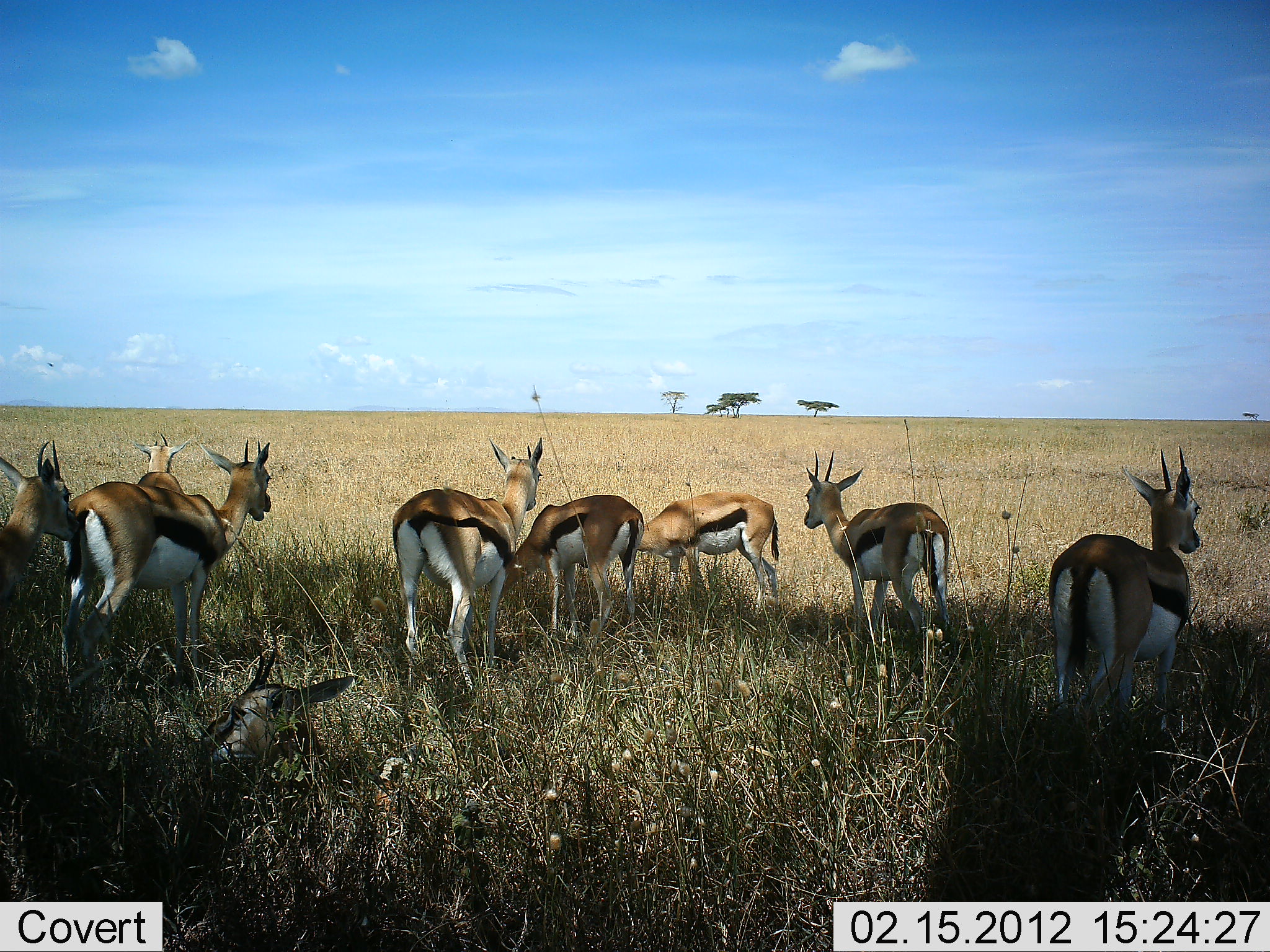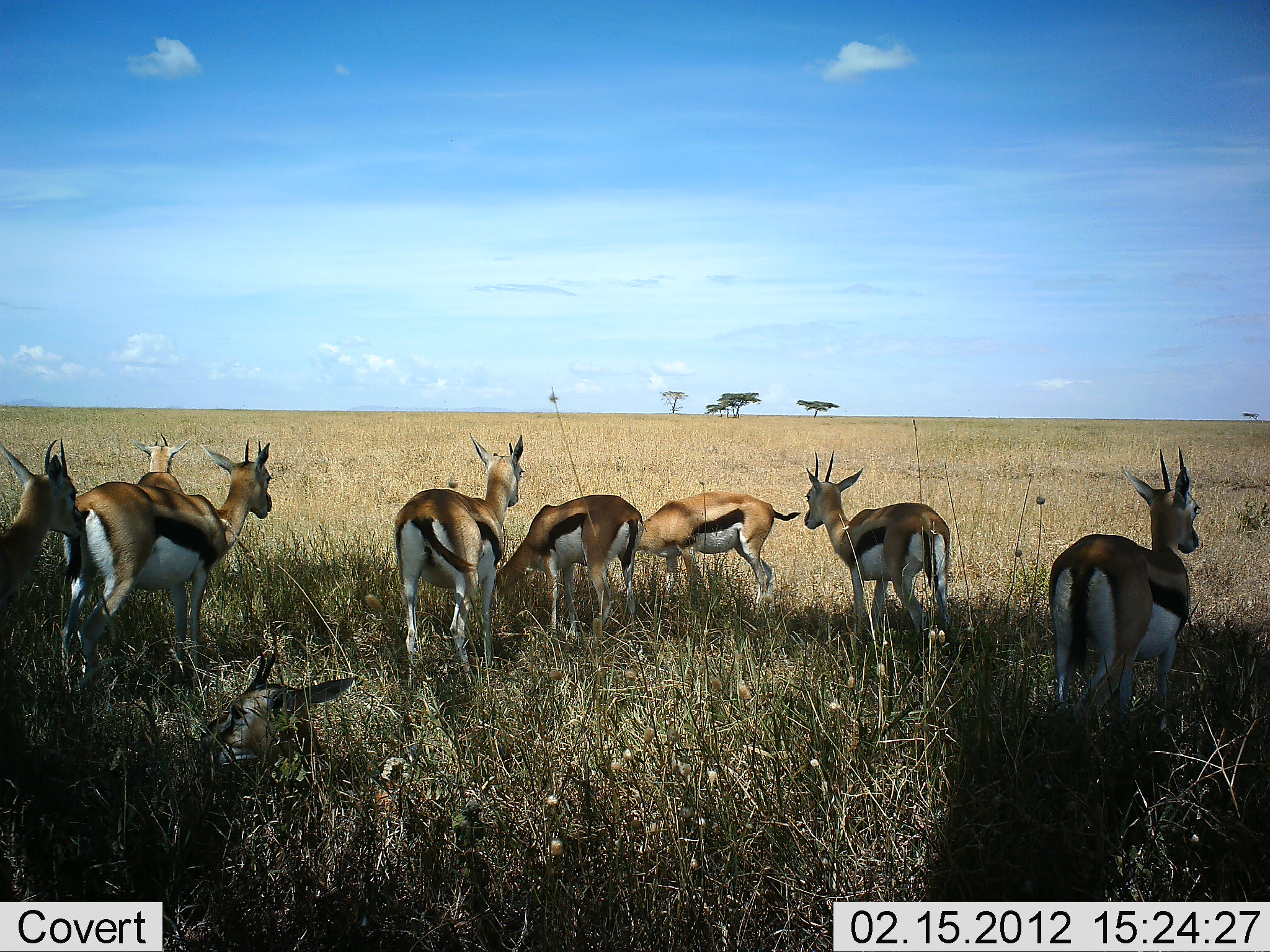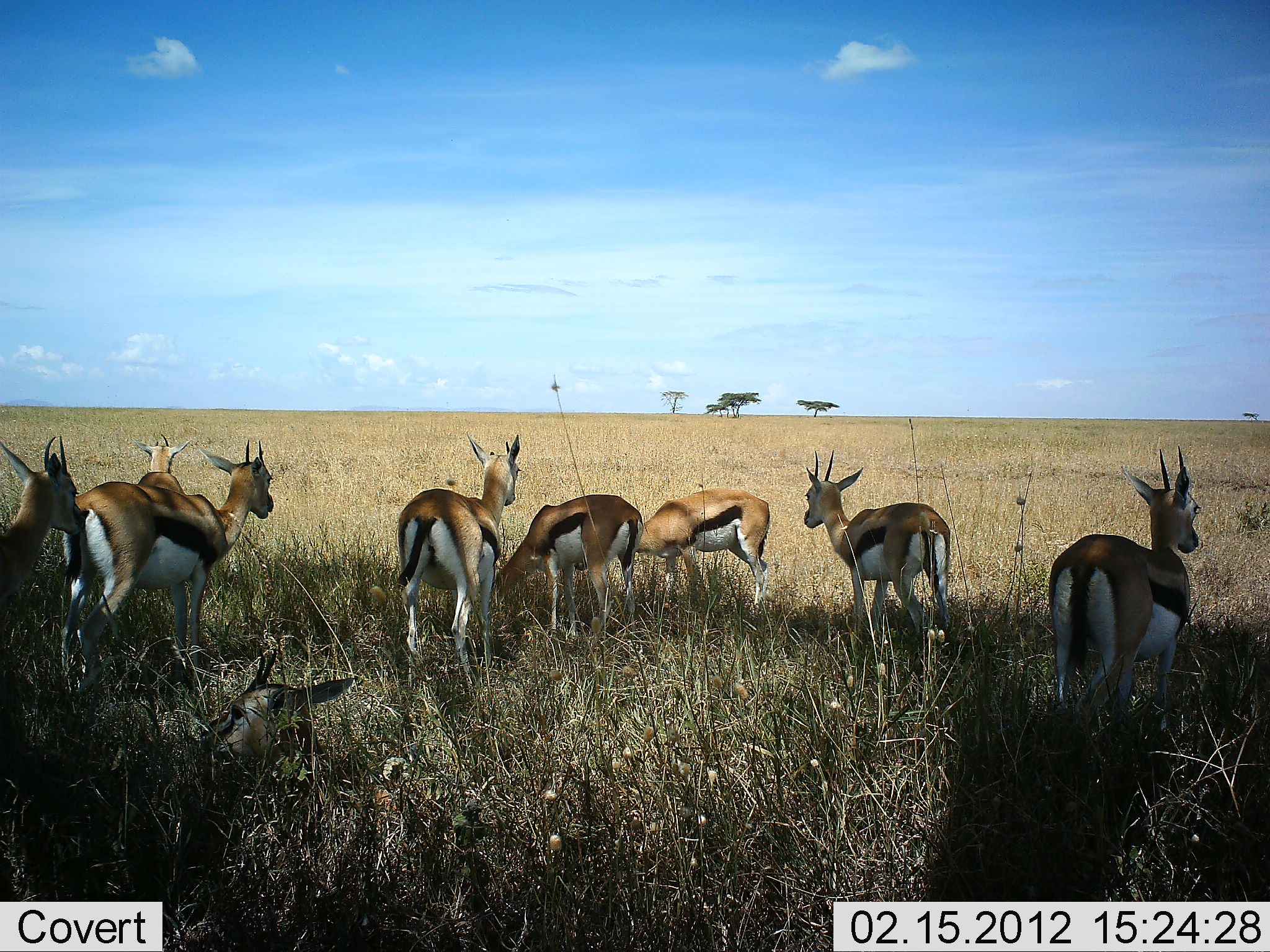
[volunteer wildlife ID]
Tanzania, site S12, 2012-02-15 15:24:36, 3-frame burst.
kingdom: Animalia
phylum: Chordata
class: Mammalia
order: Artiodactyla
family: Bovidae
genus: Eudorcas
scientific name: Eudorcas thomsonii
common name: thomson's gazelle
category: gazellethomsons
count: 9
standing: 100%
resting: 76%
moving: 6%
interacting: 6%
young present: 0%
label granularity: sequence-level